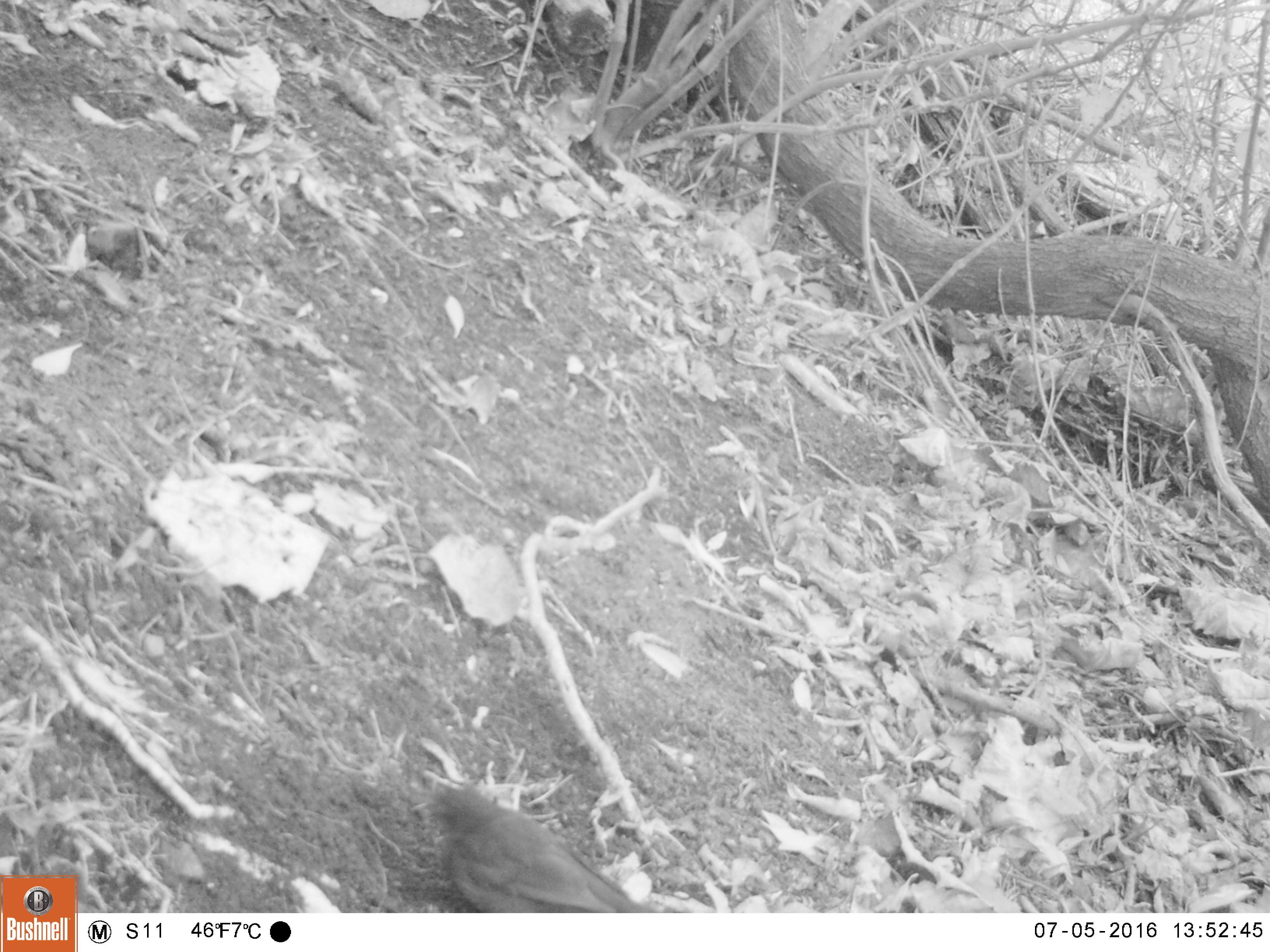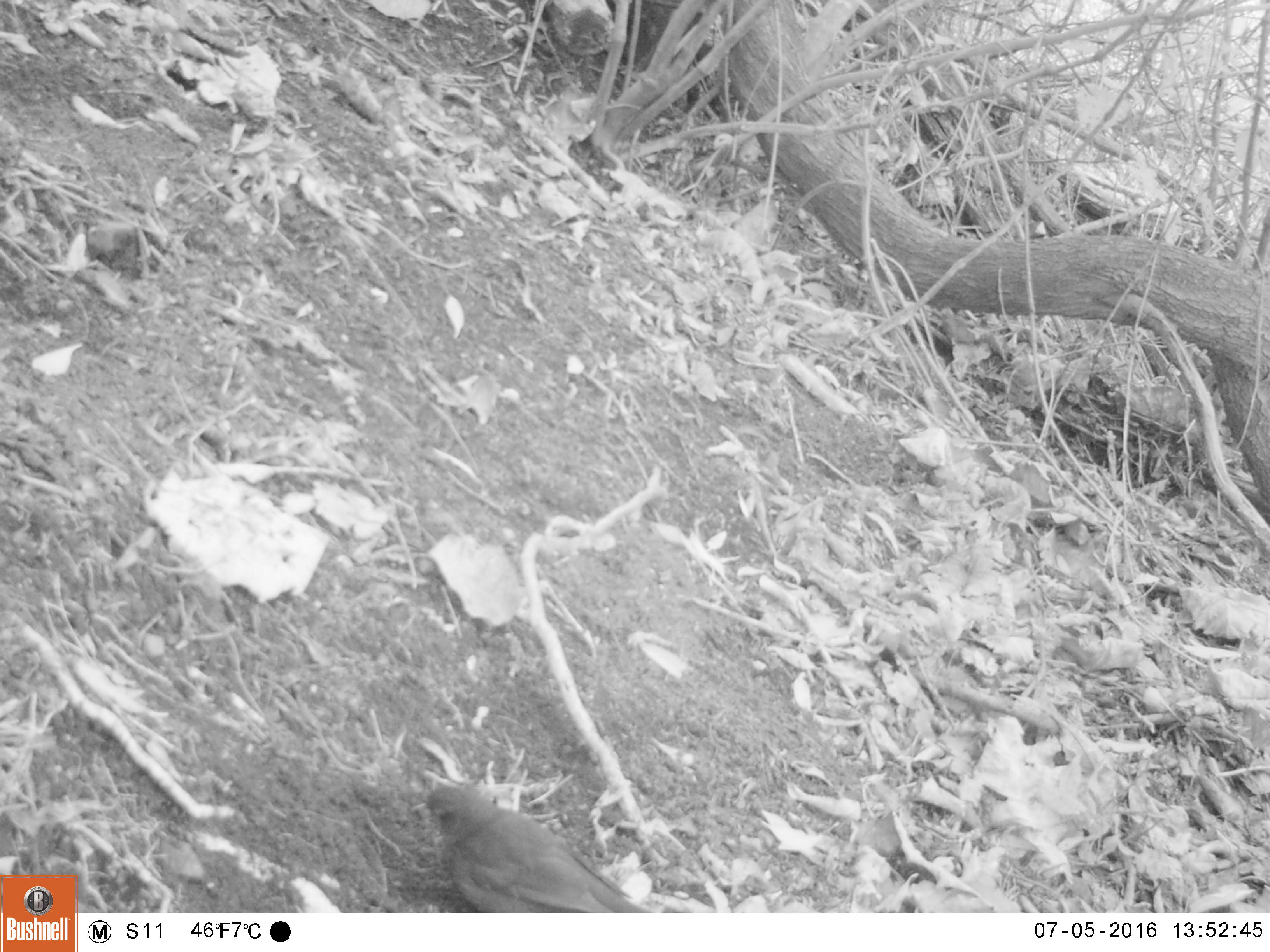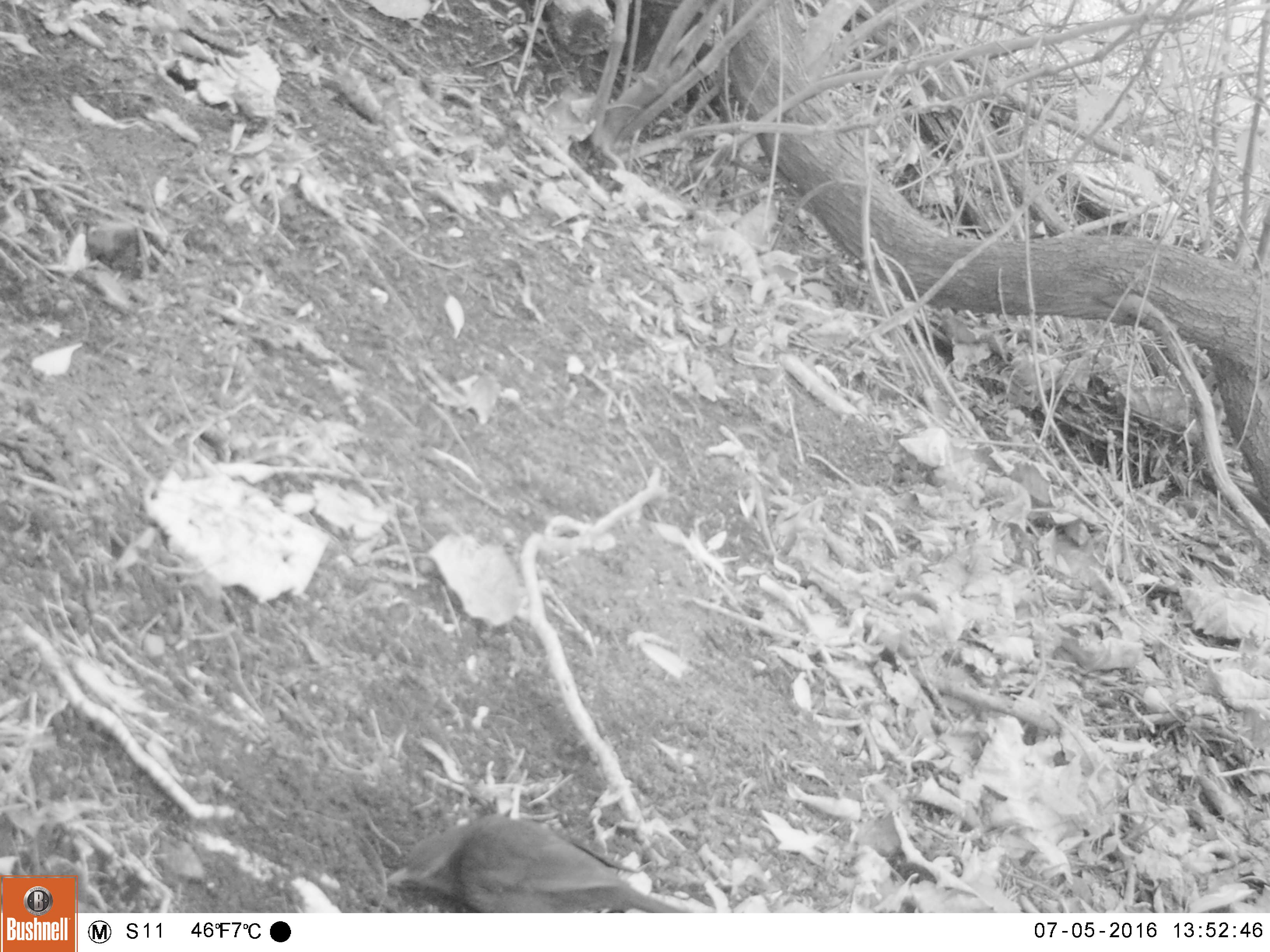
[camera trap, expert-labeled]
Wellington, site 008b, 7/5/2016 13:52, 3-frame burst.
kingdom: Animalia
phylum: Chordata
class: Aves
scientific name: Aves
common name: bird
Bird (Aves).